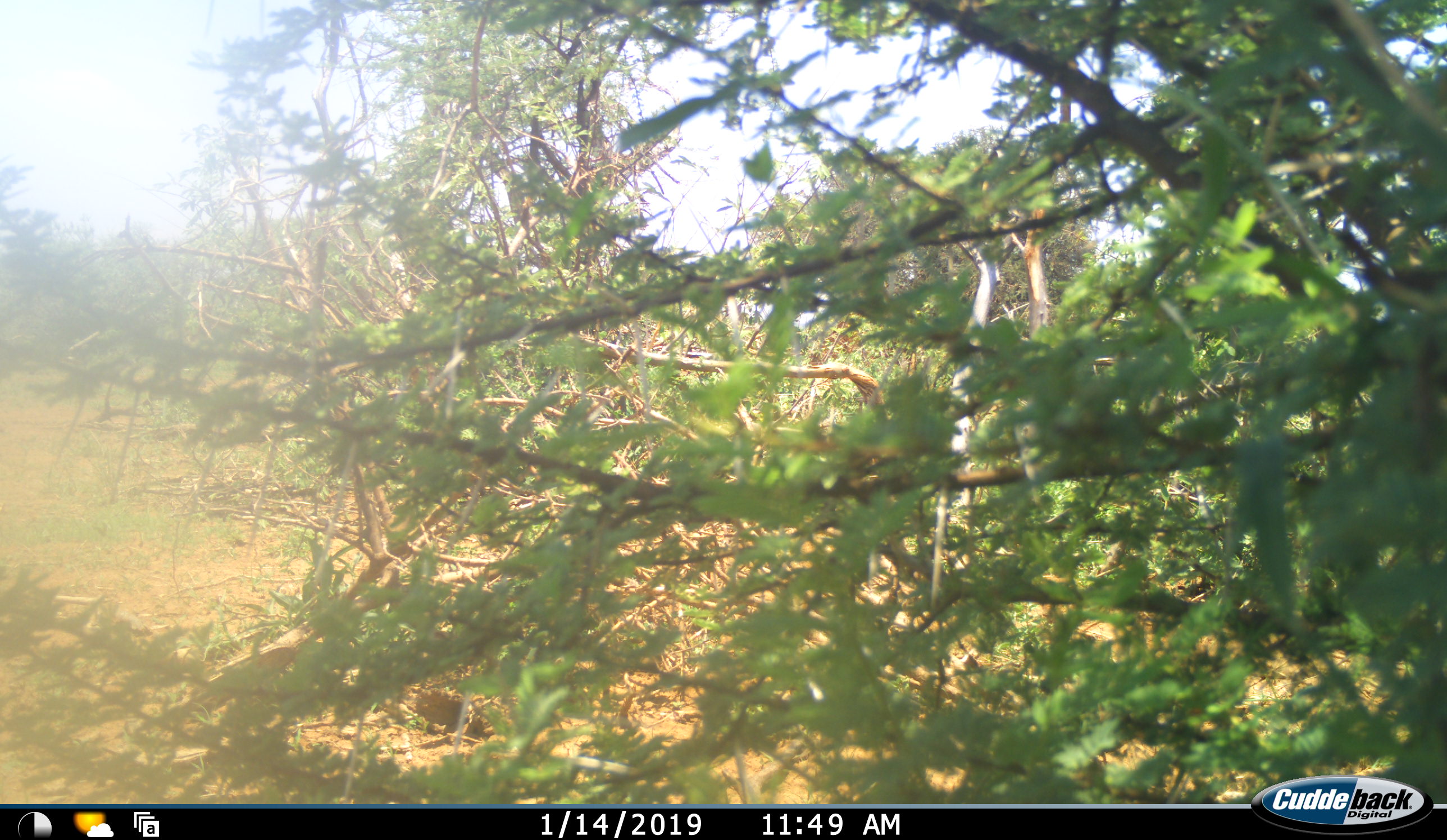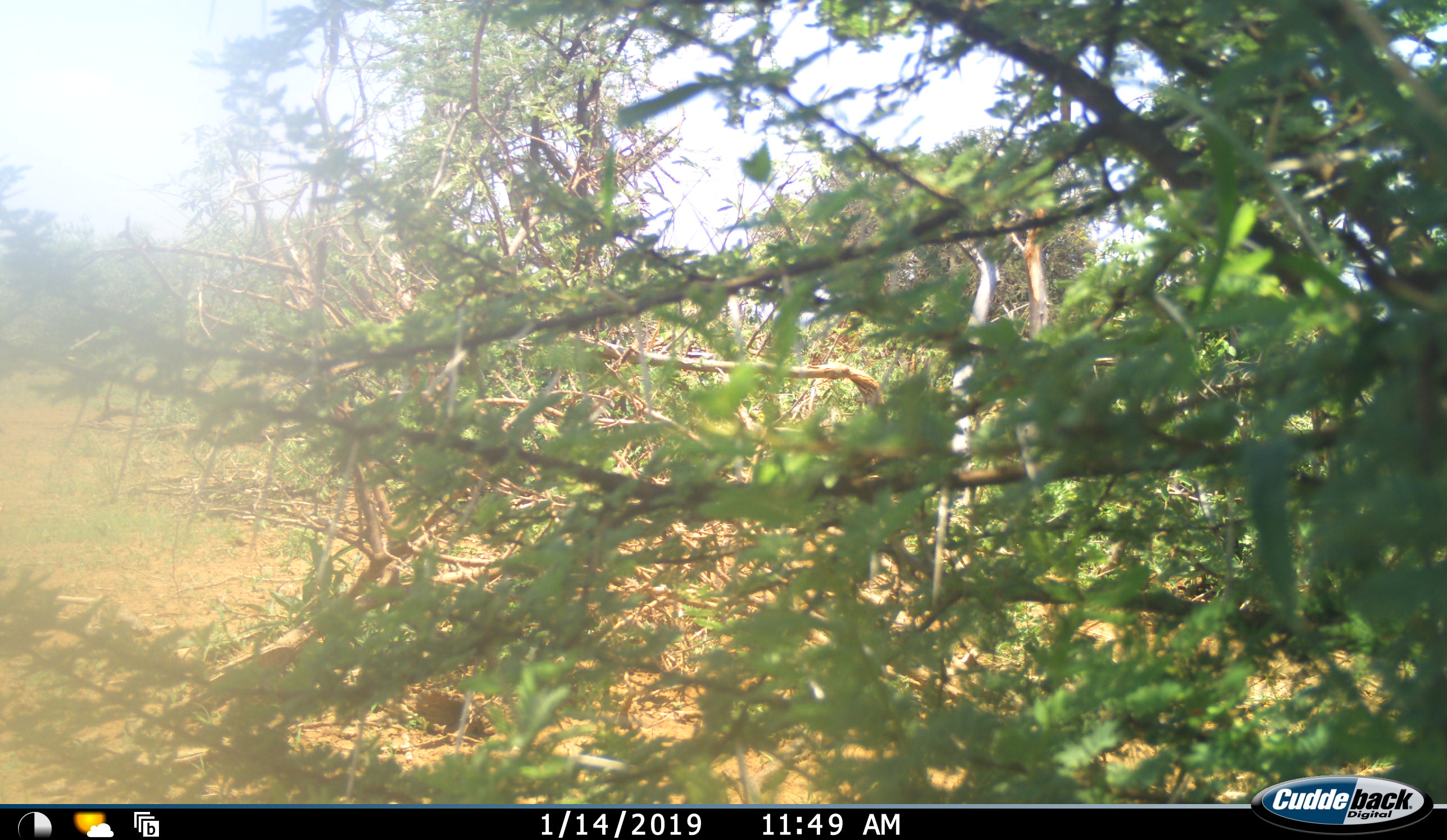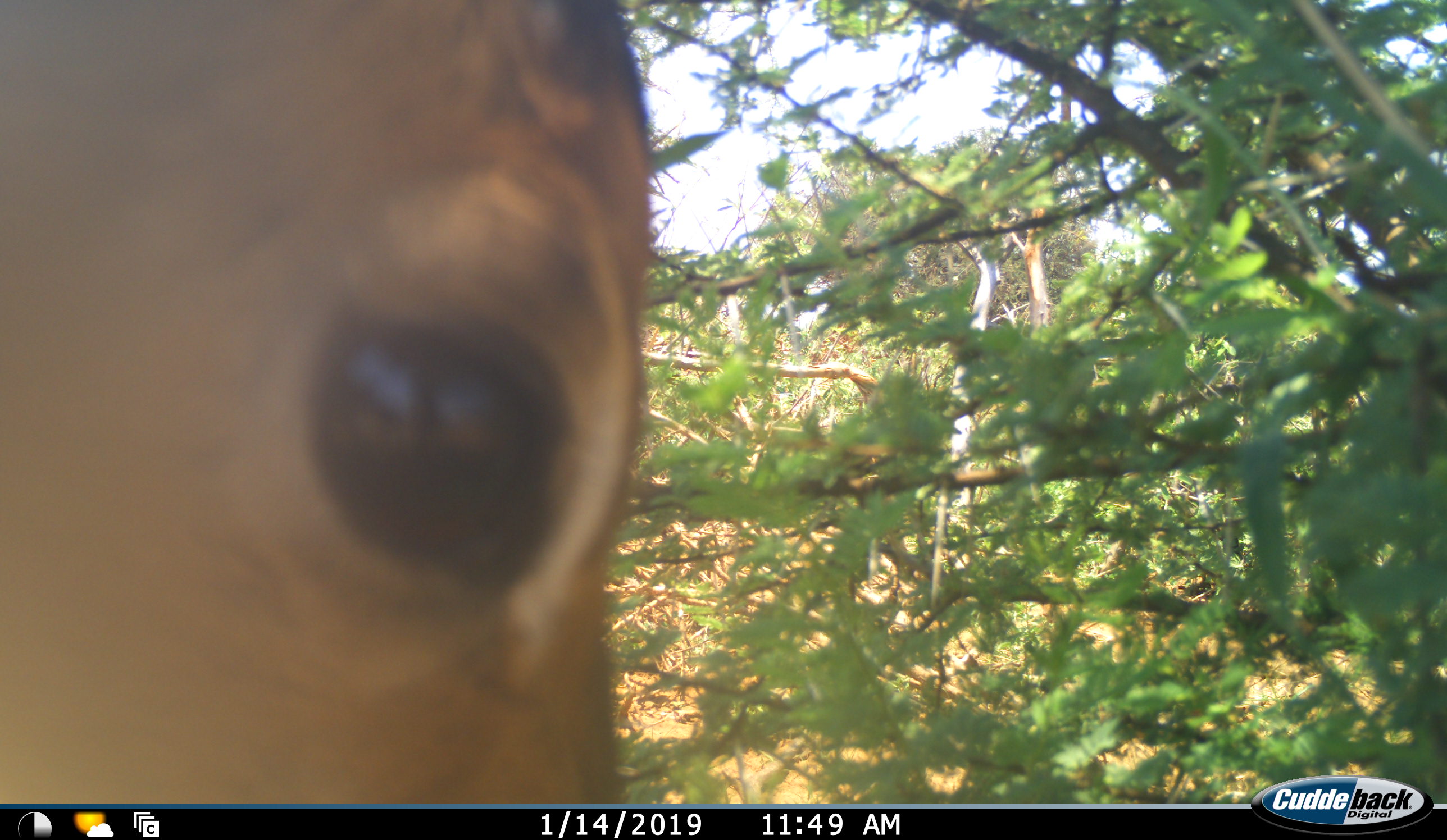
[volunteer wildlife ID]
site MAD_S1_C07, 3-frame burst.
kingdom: Animalia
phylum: Chordata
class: Mammalia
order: Artiodactyla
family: Bovidae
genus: Aepyceros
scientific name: Aepyceros melampus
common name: impala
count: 1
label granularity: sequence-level